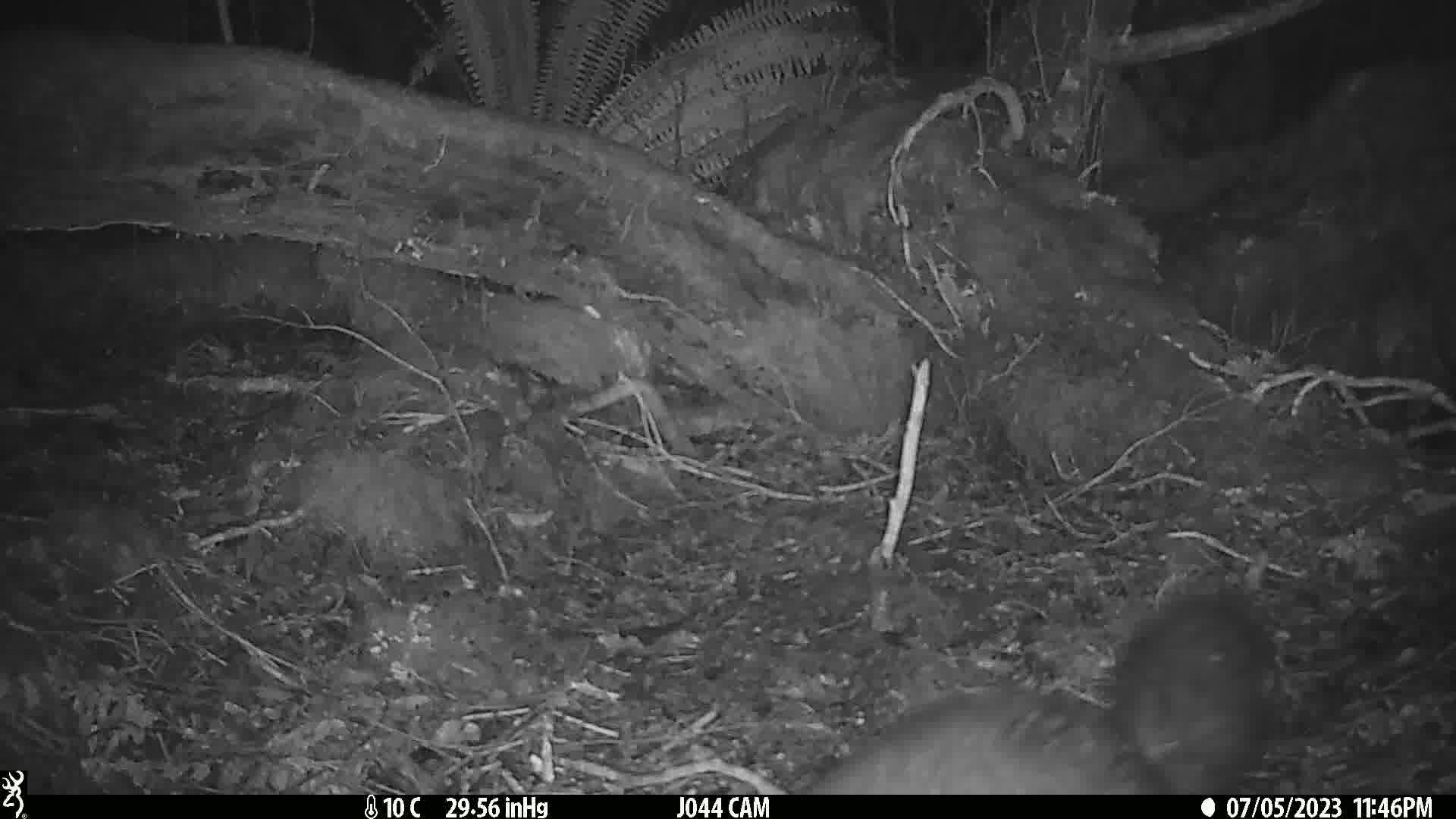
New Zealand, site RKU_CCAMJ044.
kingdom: Animalia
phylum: Chordata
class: Mammalia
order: Diprotodontia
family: Phalangeridae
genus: Trichosurus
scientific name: Trichosurus vulpecula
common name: common brushtail possum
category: possum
Possum (common brushtail possum) (Trichosurus vulpecula).